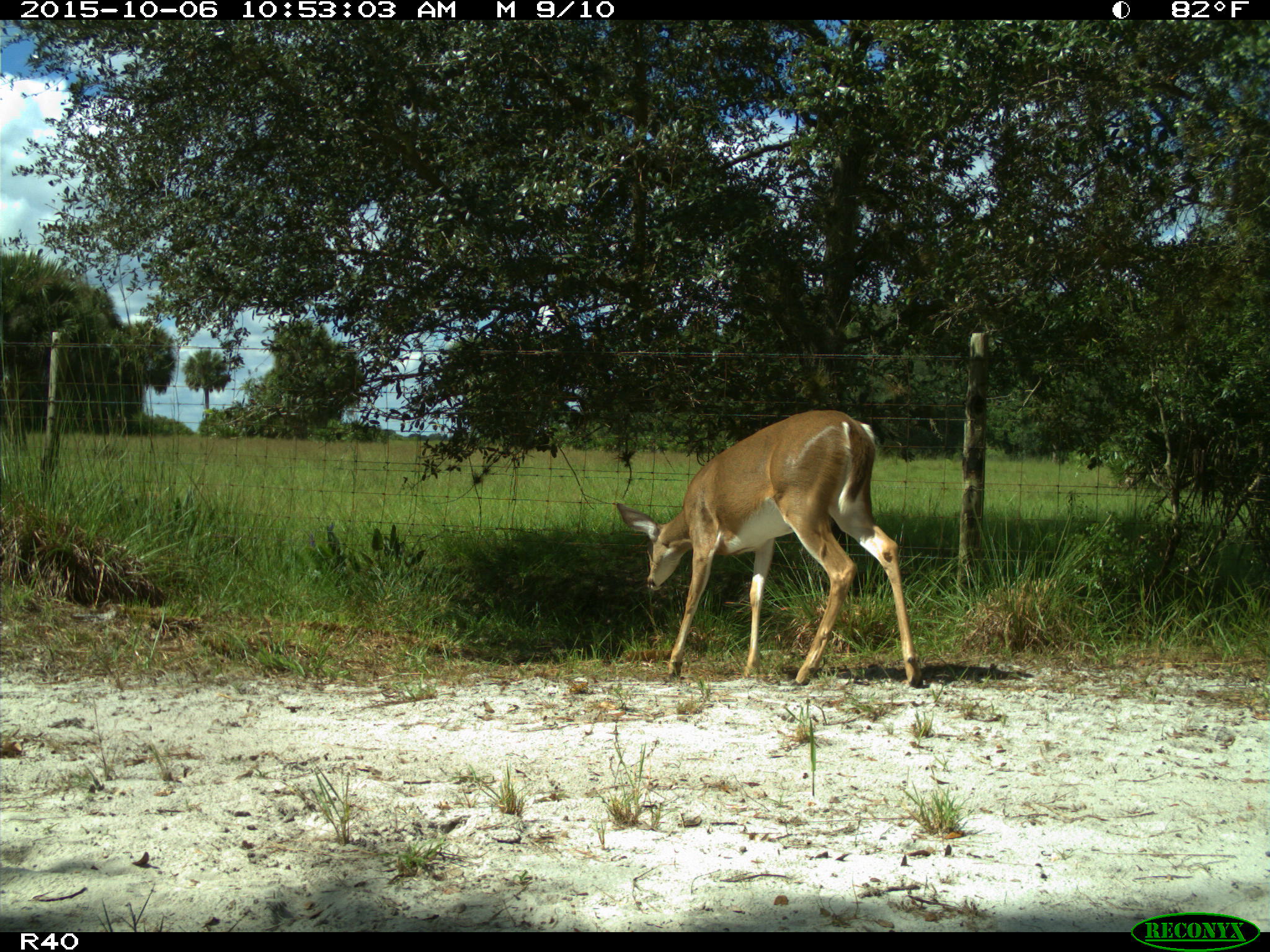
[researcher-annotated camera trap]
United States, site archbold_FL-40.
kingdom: Animalia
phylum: Chordata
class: Mammalia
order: Artiodactyla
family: Cervidae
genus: Odocoileus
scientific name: Odocoileus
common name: deer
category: unidentified deer